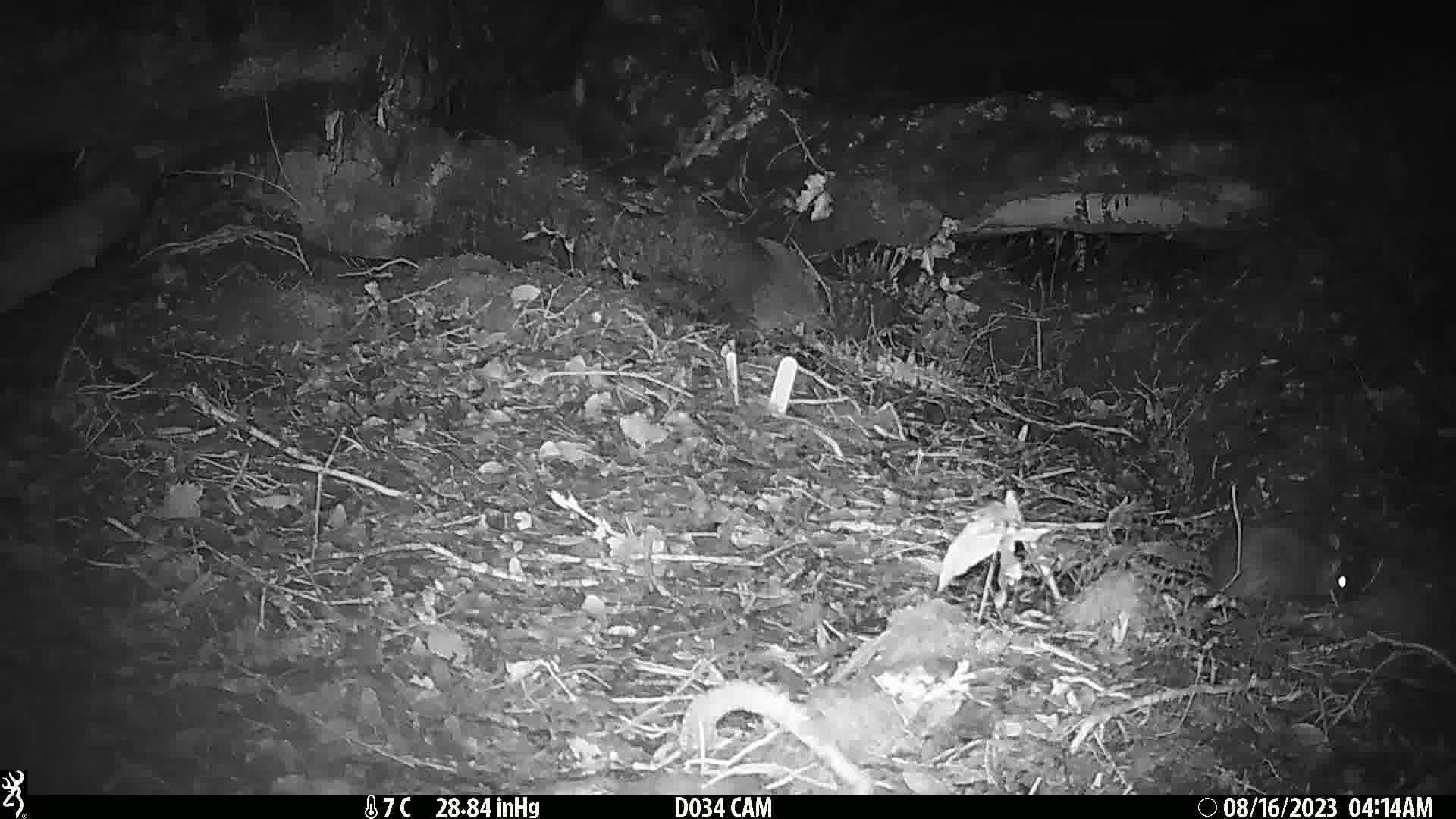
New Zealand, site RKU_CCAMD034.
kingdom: Animalia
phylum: Chordata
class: Mammalia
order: Rodentia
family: Muridae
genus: Rattus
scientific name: Rattus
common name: rat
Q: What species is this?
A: Rat (Rattus).